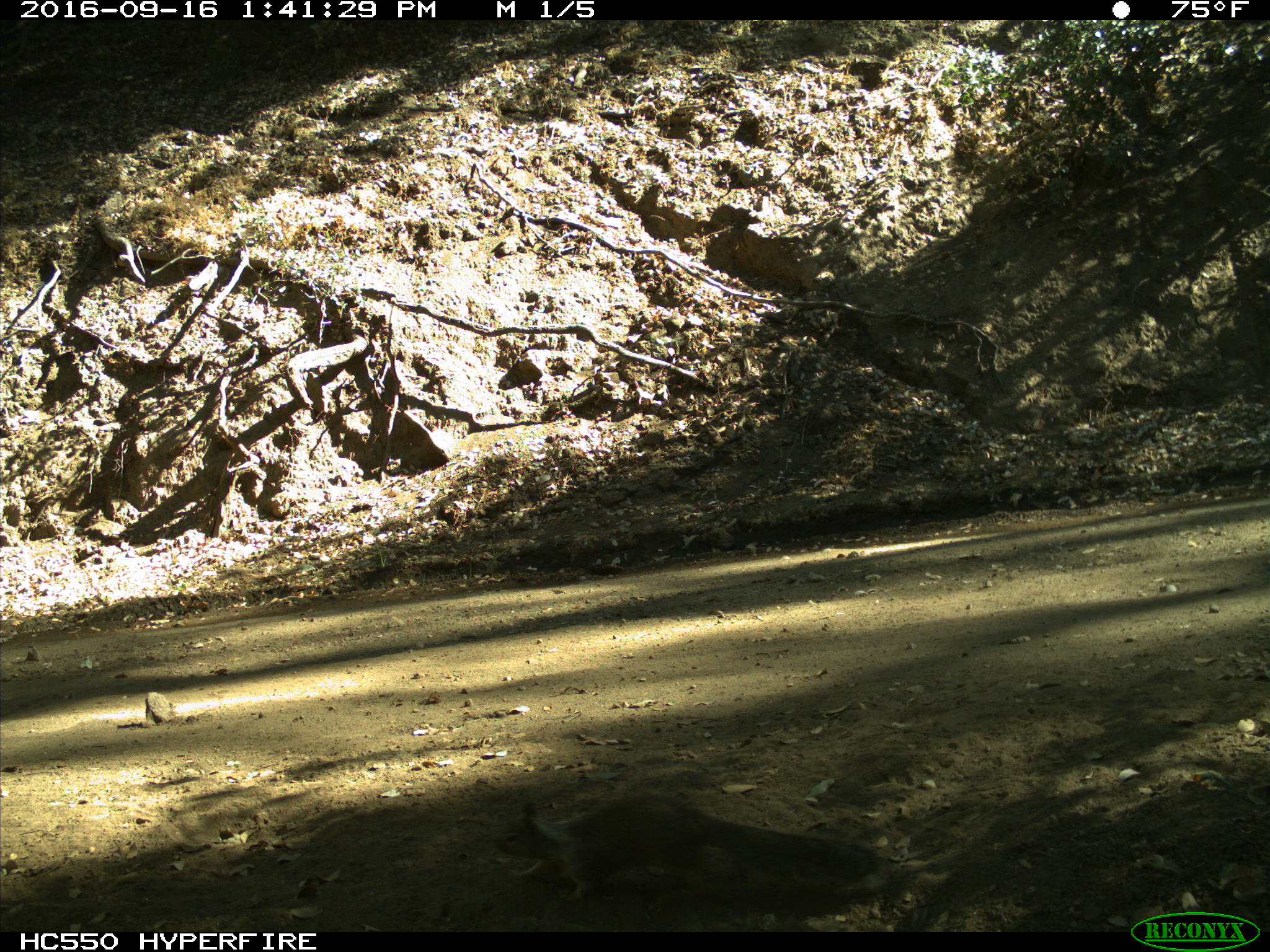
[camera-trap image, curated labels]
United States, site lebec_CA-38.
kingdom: Animalia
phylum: Chordata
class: Mammalia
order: Rodentia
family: Sciuridae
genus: Otospermophilus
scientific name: Otospermophilus beecheyi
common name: california ground squirrel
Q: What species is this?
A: Otospermophilus beecheyi (california ground squirrel).